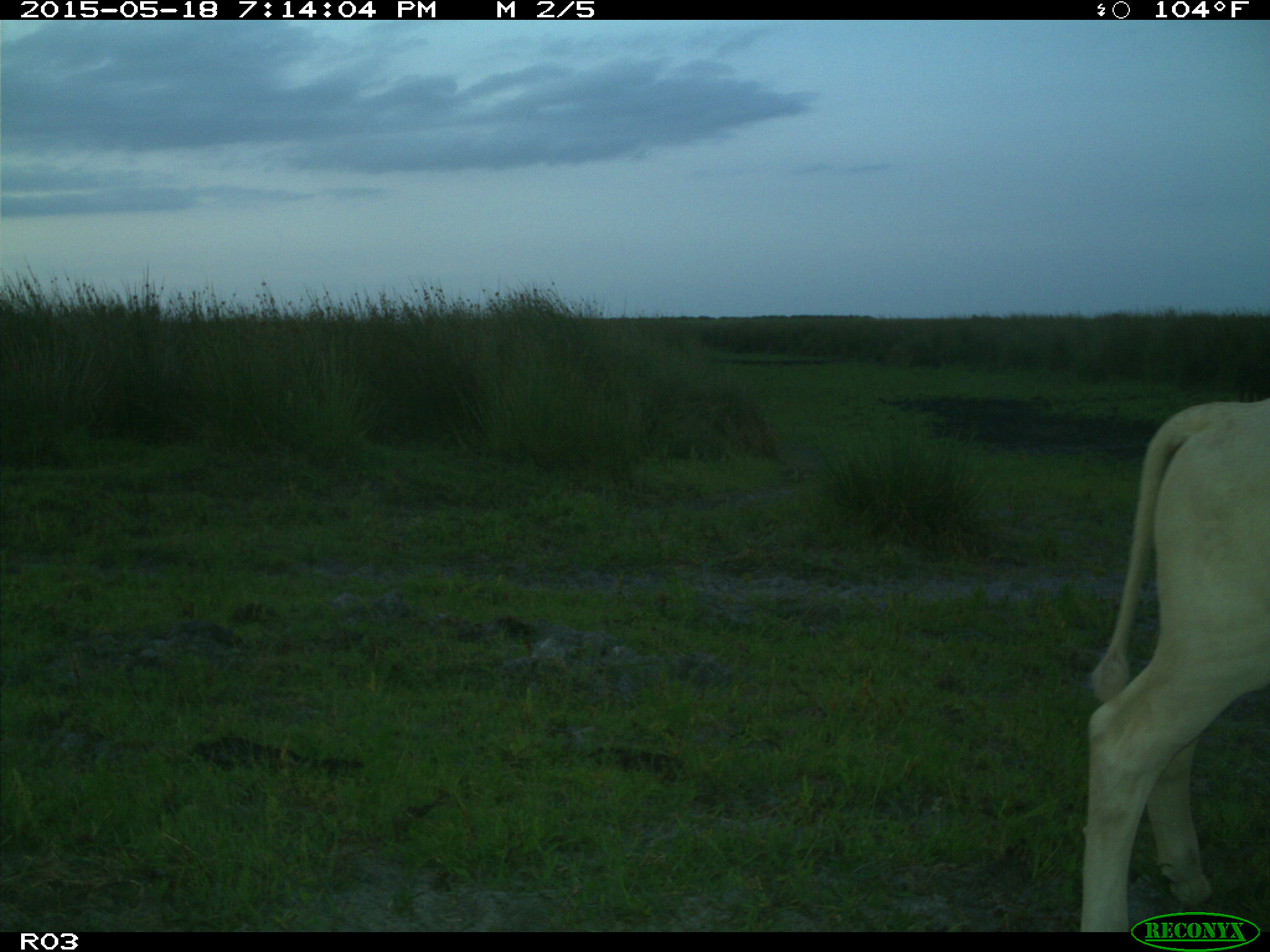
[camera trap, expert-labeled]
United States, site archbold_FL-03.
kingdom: Animalia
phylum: Chordata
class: Mammalia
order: Artiodactyla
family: Bovidae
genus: Bos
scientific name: Bos taurus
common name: domestic cow